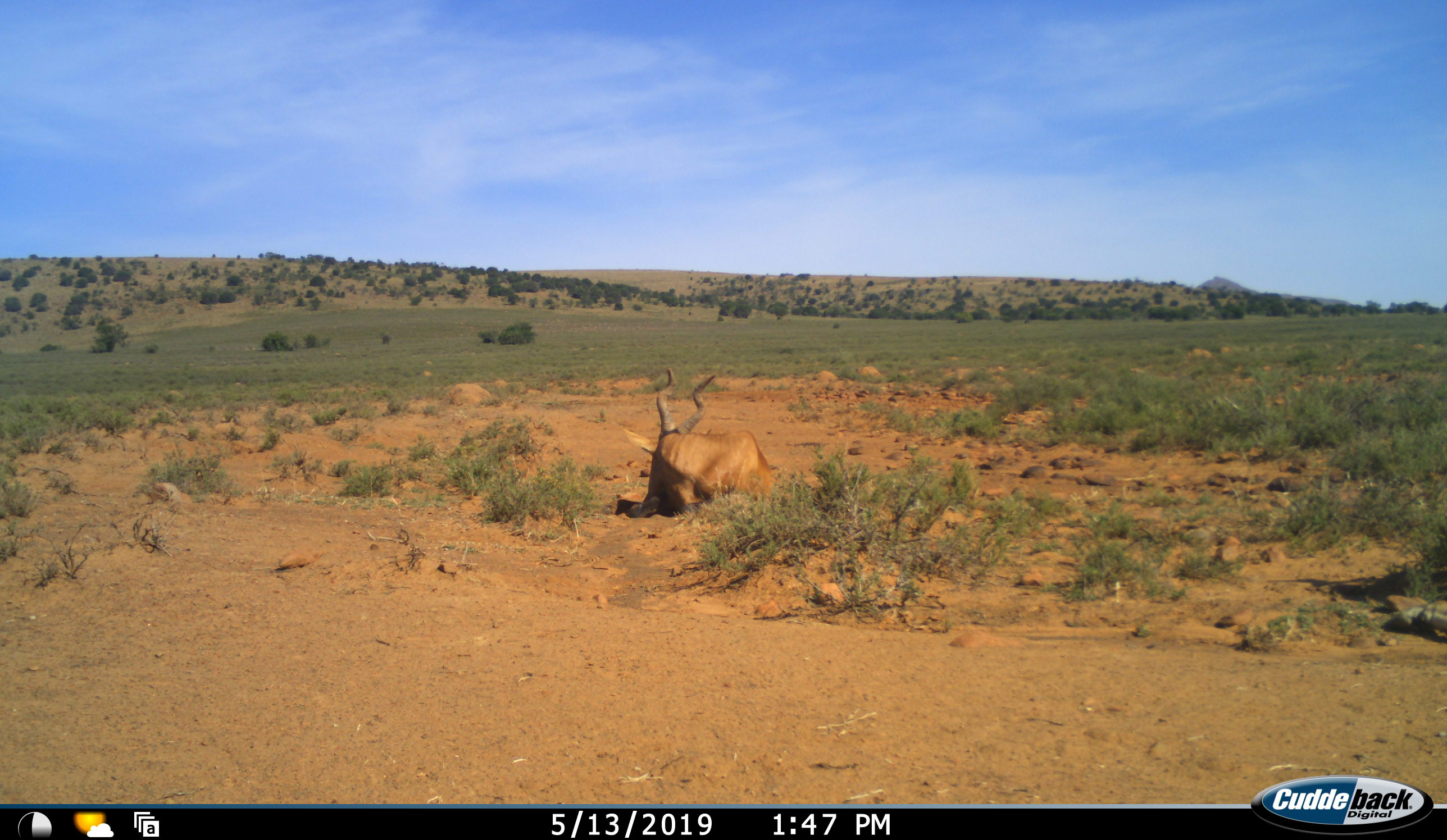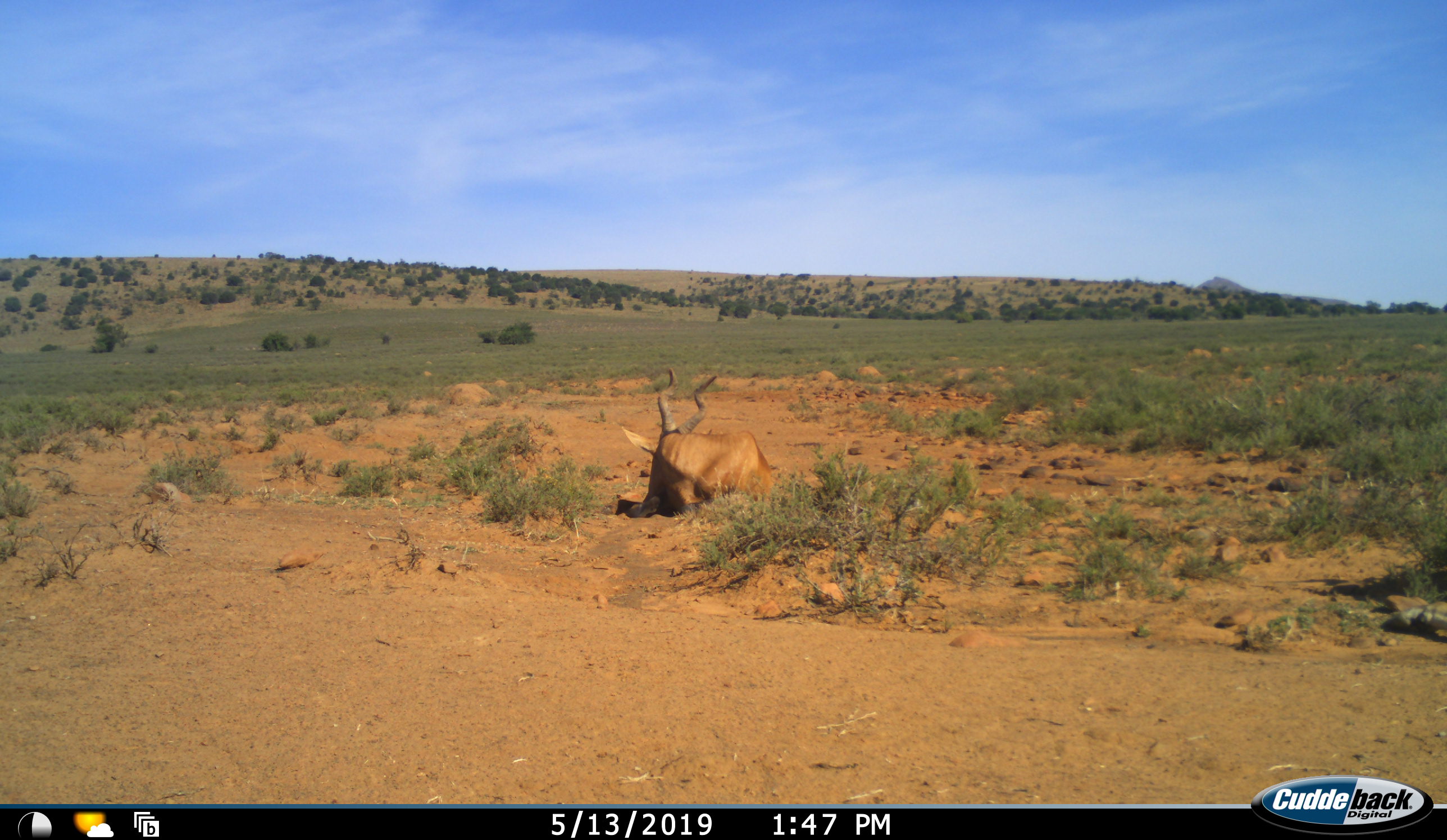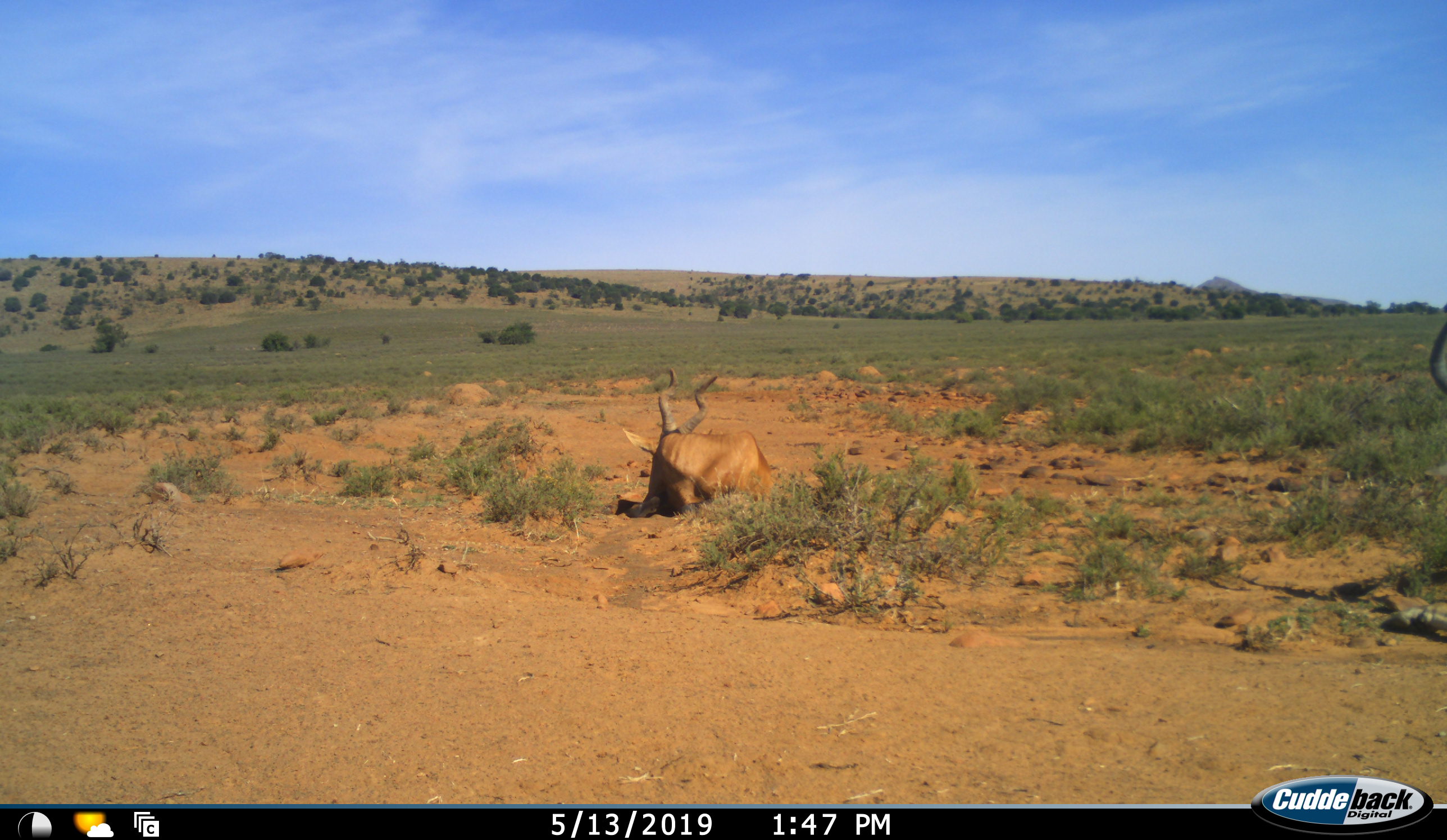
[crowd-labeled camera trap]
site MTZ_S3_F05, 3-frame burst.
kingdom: Animalia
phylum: Chordata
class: Mammalia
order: Artiodactyla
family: Bovidae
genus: Alcelaphus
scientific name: Alcelaphus buselaphus caama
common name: red hartebeest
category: hartebeestred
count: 2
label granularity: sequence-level